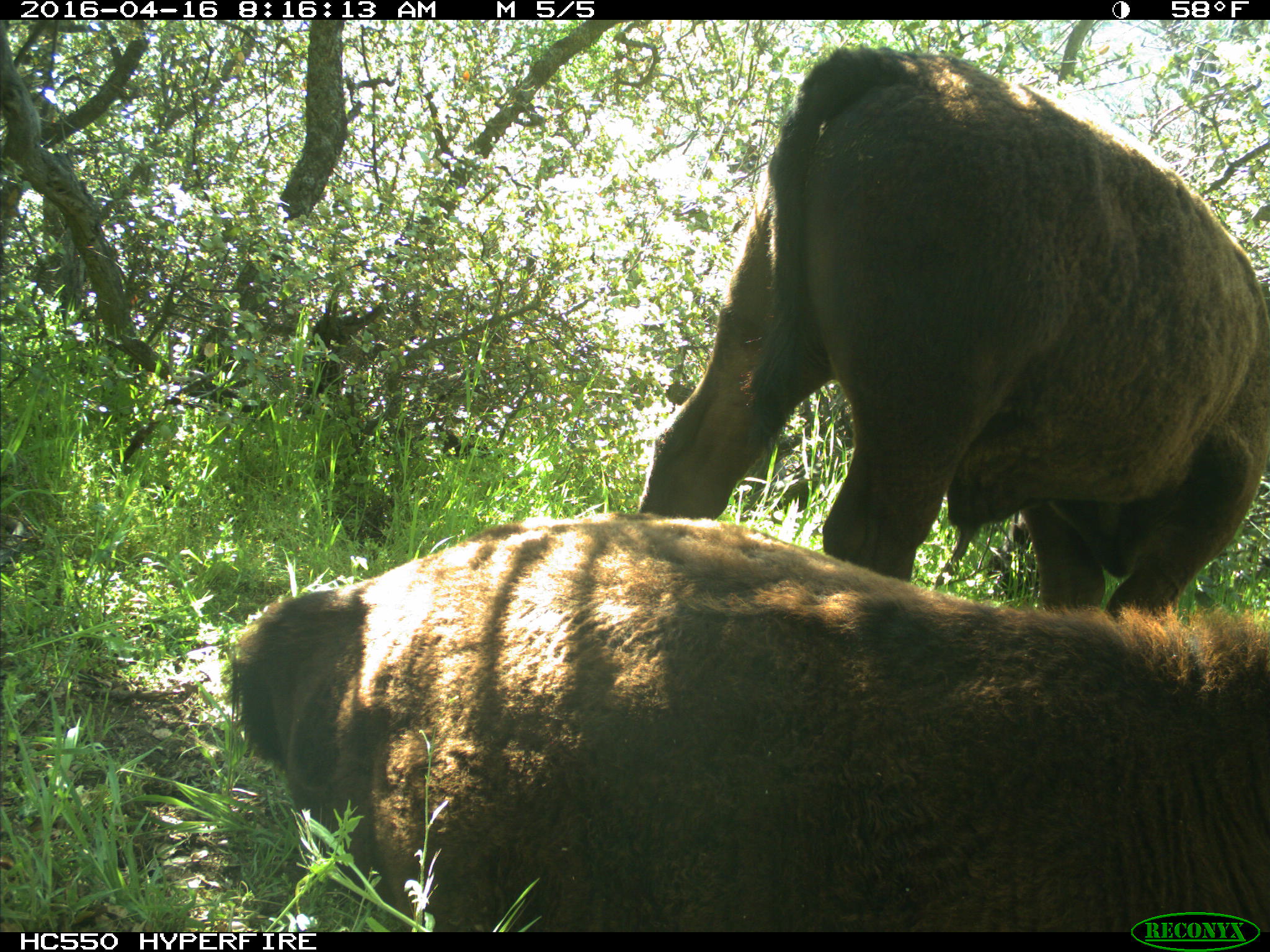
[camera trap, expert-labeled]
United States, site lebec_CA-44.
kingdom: Animalia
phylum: Chordata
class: Mammalia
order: Artiodactyla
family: Bovidae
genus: Bos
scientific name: Bos taurus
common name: domestic cow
Bos taurus (domestic cow).